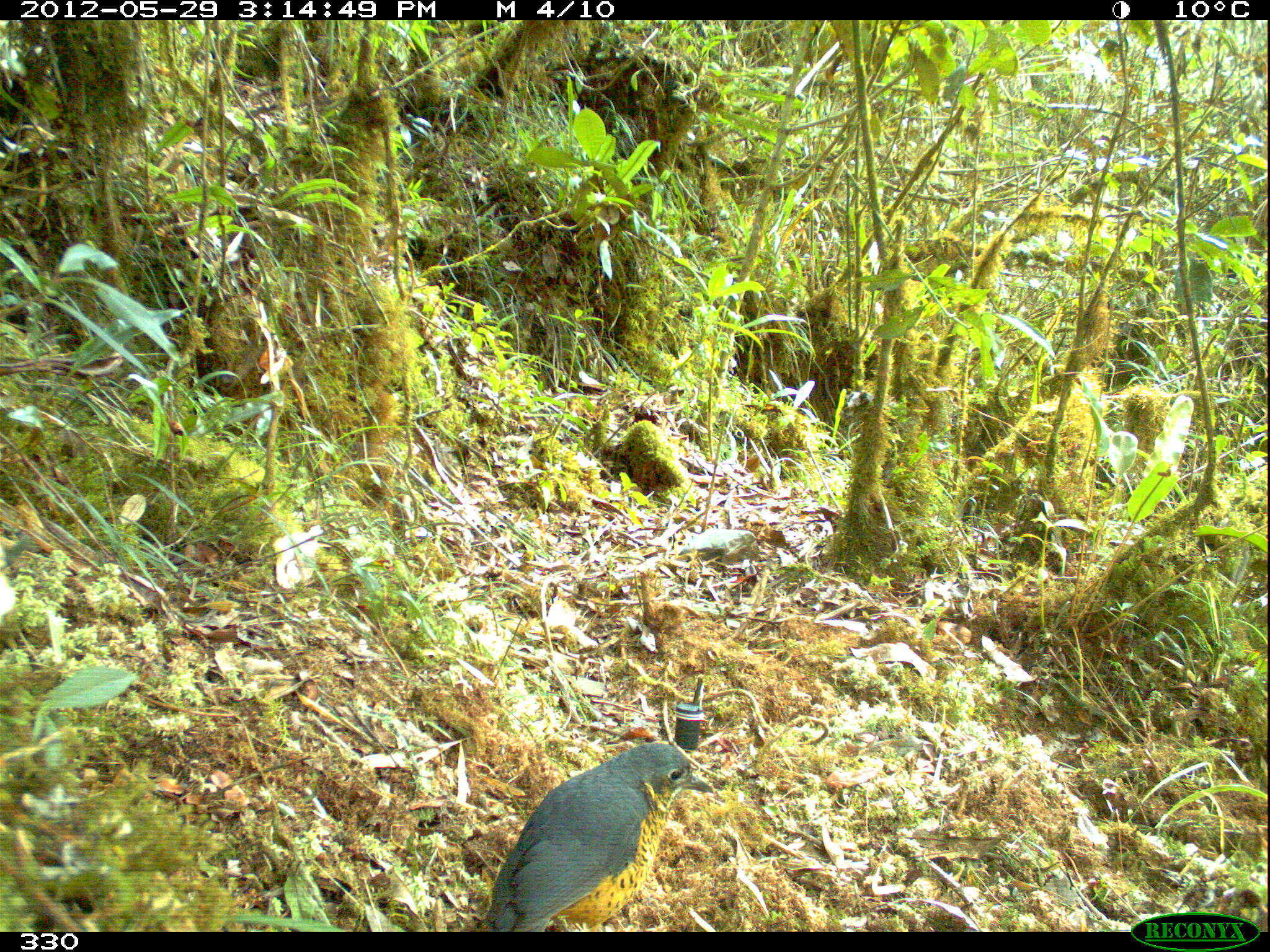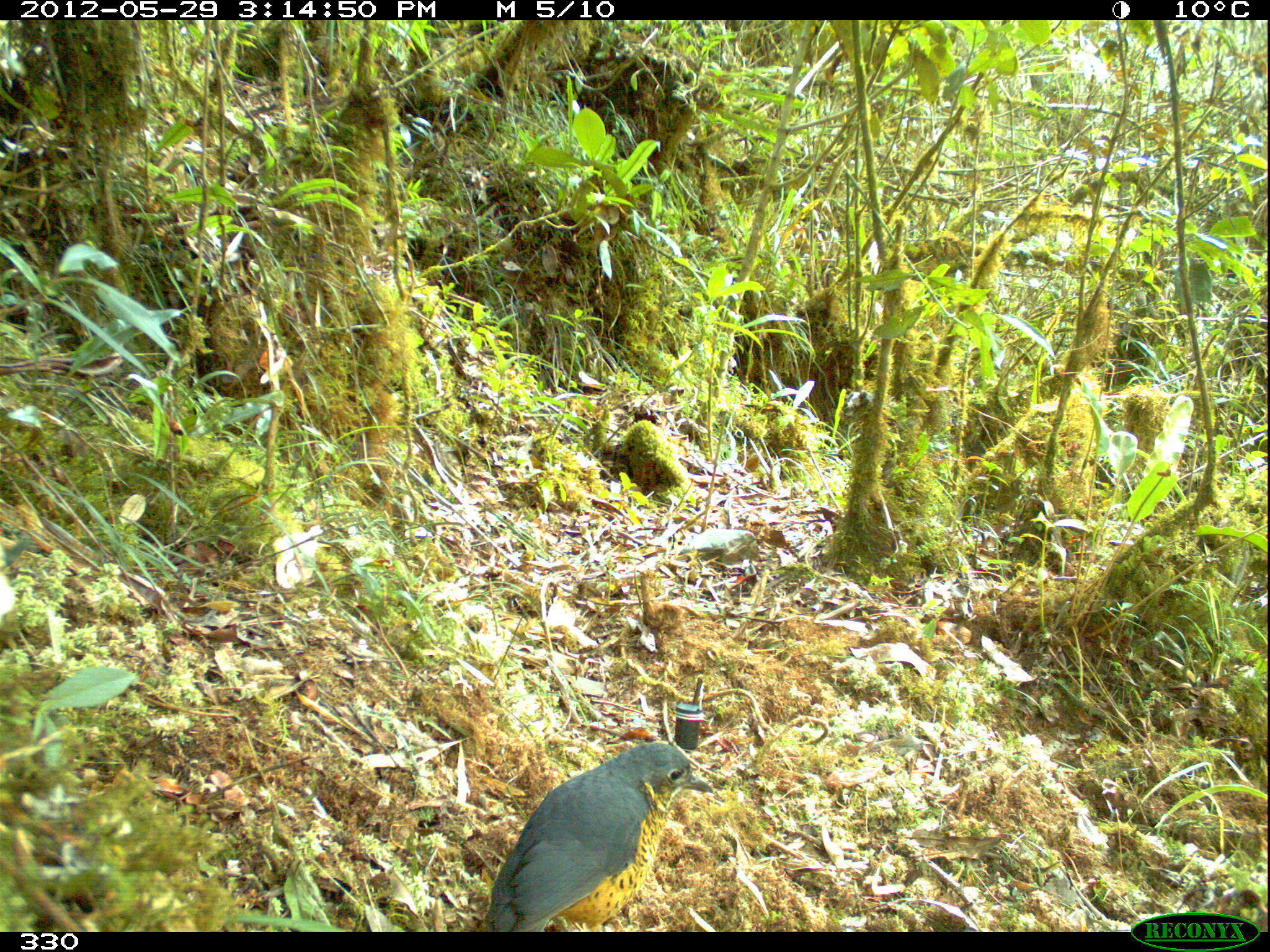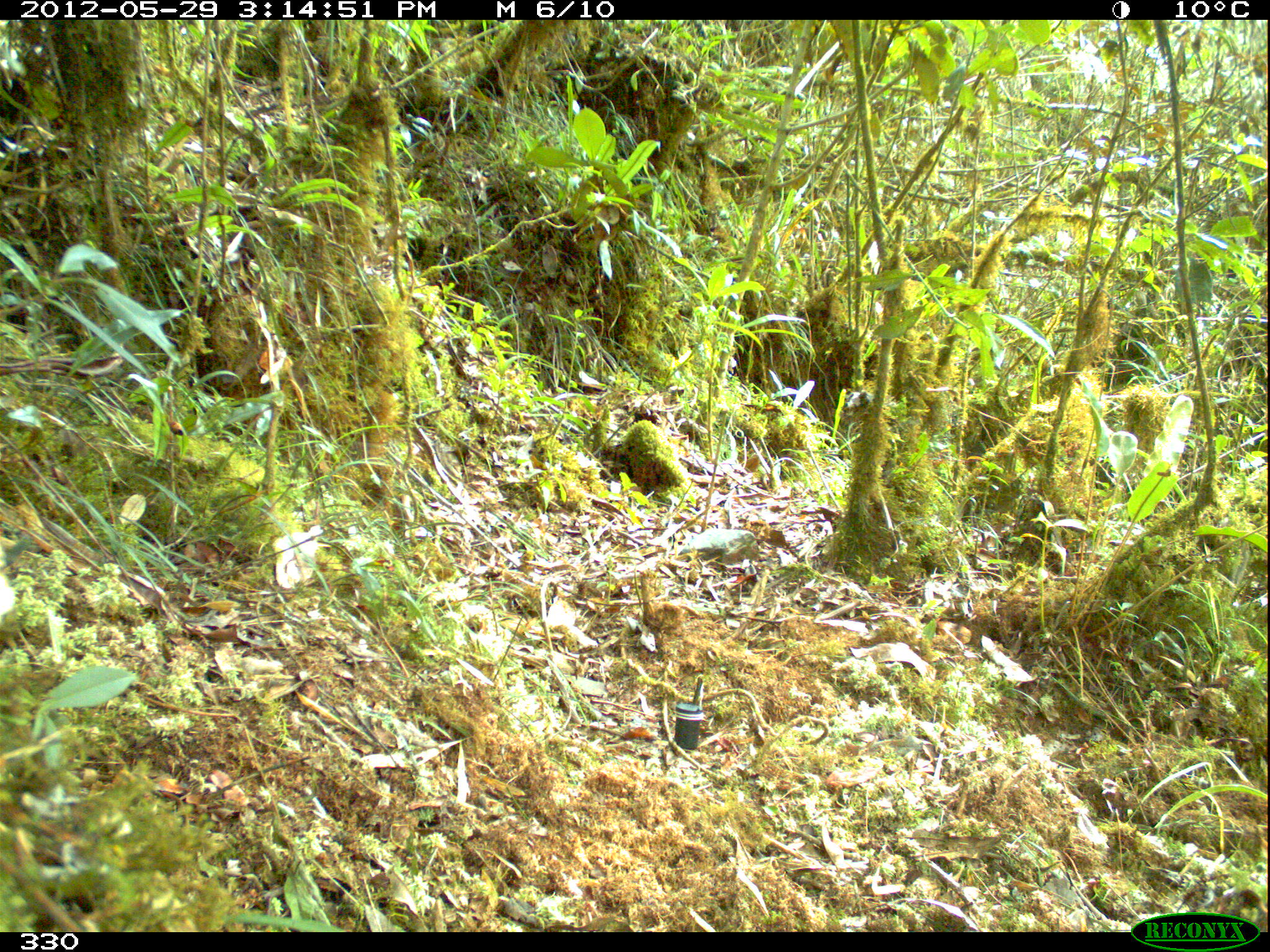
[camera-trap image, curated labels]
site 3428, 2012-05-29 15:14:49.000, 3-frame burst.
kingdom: Animalia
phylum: Chordata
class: Aves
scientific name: Aves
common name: bird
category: unknown bird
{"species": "unknown bird (bird) (Aves)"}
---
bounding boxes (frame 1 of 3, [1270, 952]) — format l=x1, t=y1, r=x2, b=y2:
unknown bird: l=482, t=741, r=715, b=932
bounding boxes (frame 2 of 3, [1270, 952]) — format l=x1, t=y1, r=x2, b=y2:
unknown bird: l=482, t=741, r=715, b=932